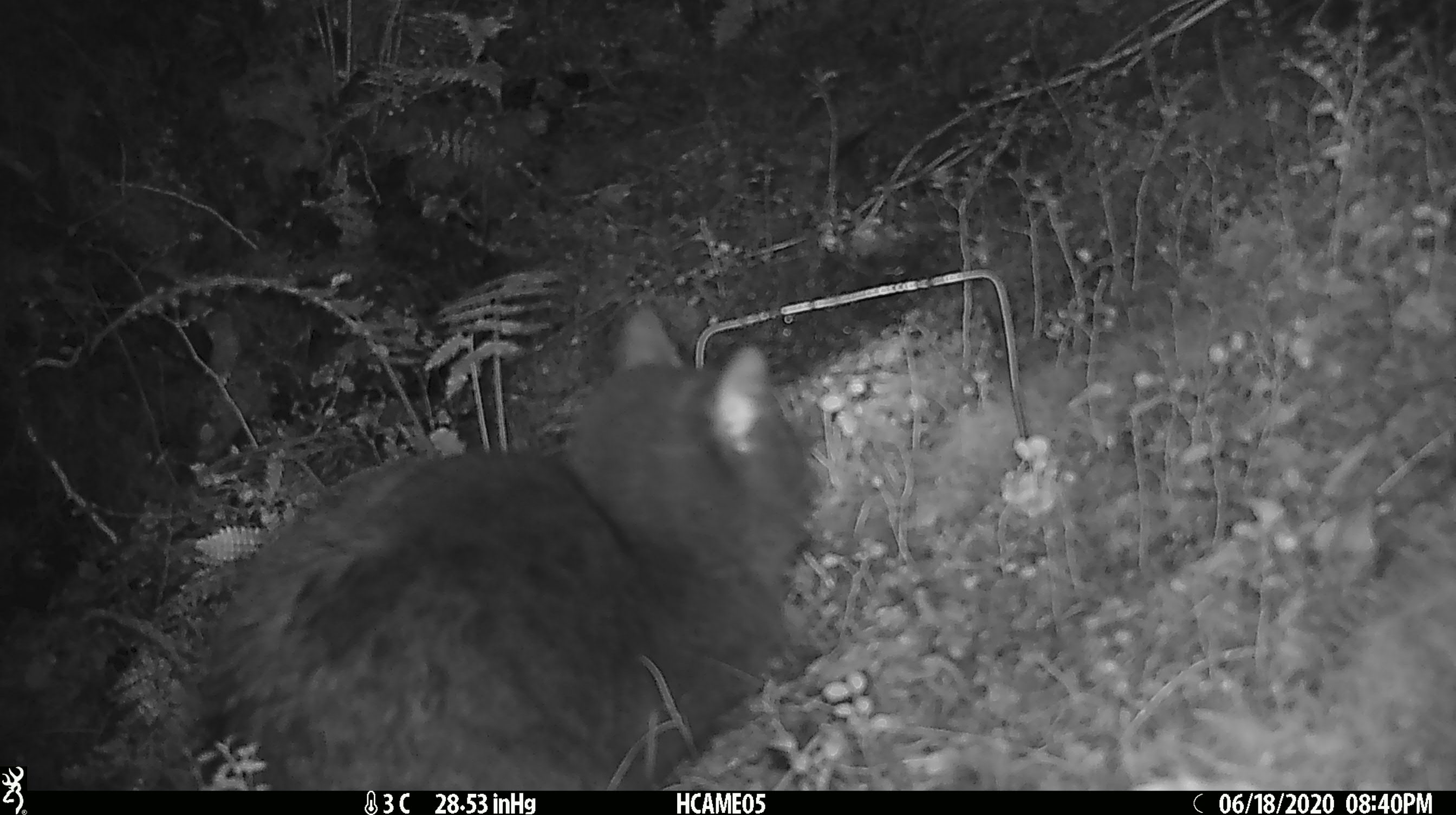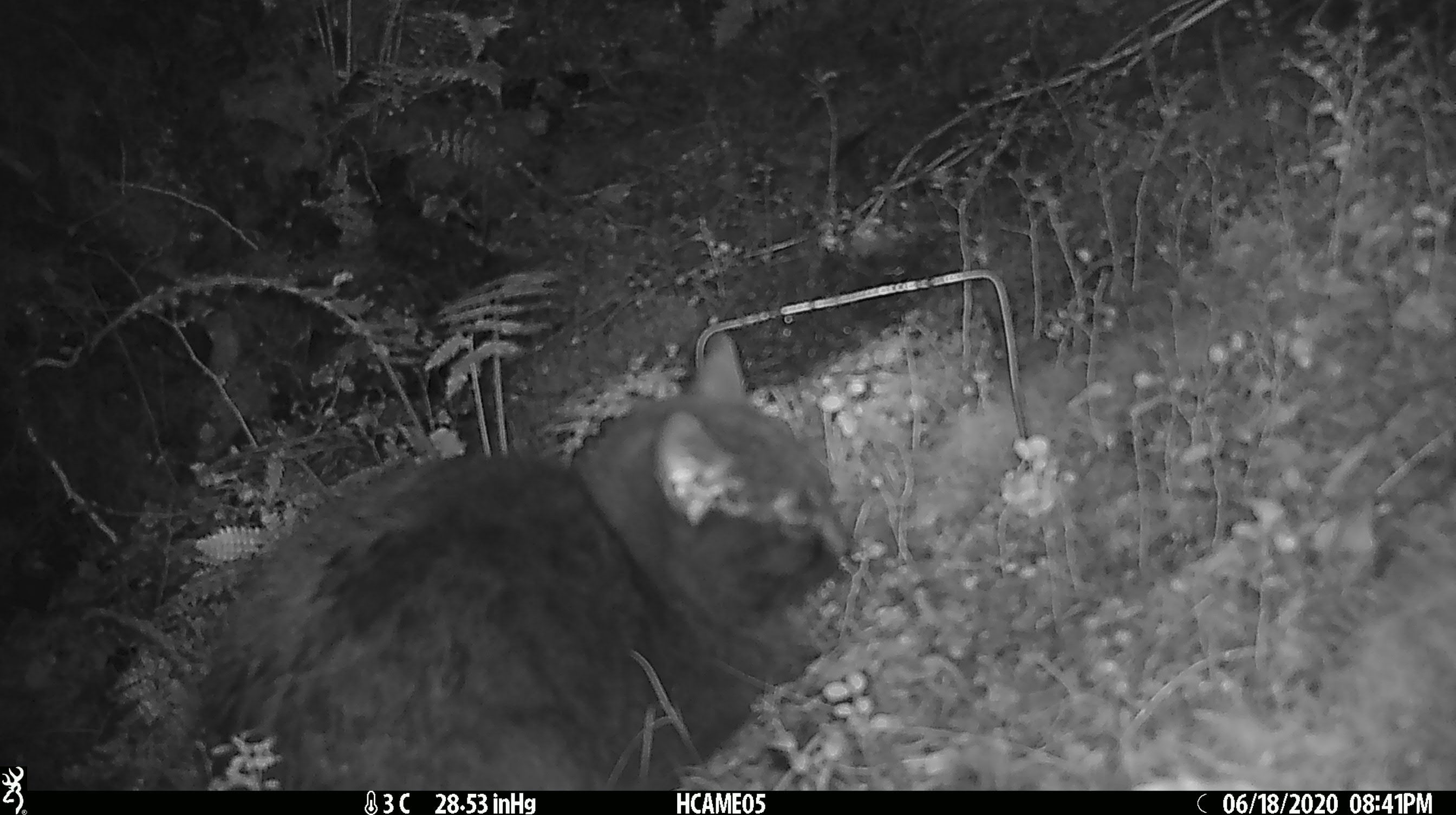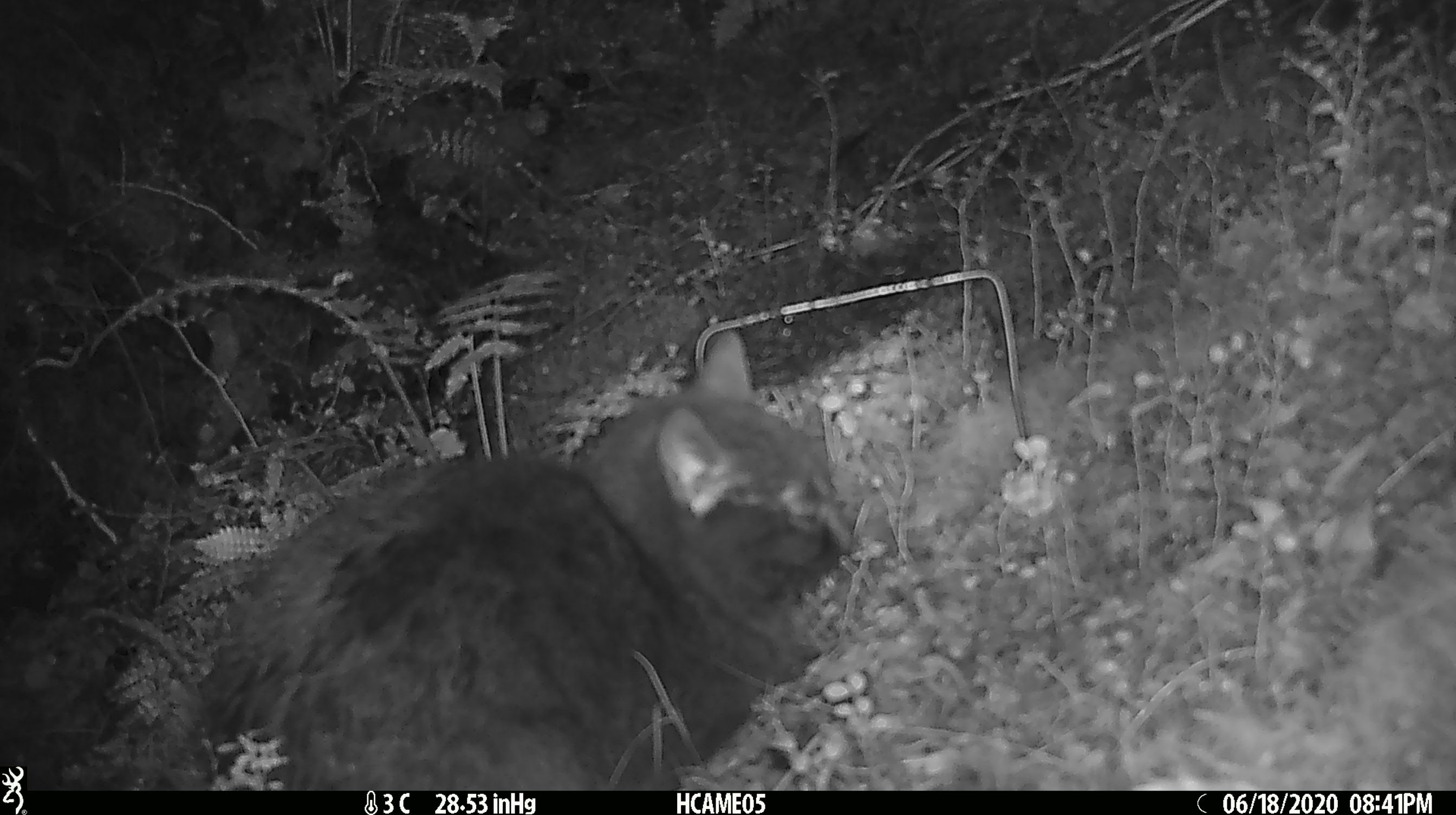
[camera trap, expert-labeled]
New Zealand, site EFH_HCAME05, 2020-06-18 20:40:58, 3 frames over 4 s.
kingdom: Animalia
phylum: Chordata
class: Mammalia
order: Carnivora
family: Felidae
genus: Felis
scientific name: Felis catus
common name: domestic cat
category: cat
Cat (domestic cat) (Felis catus).